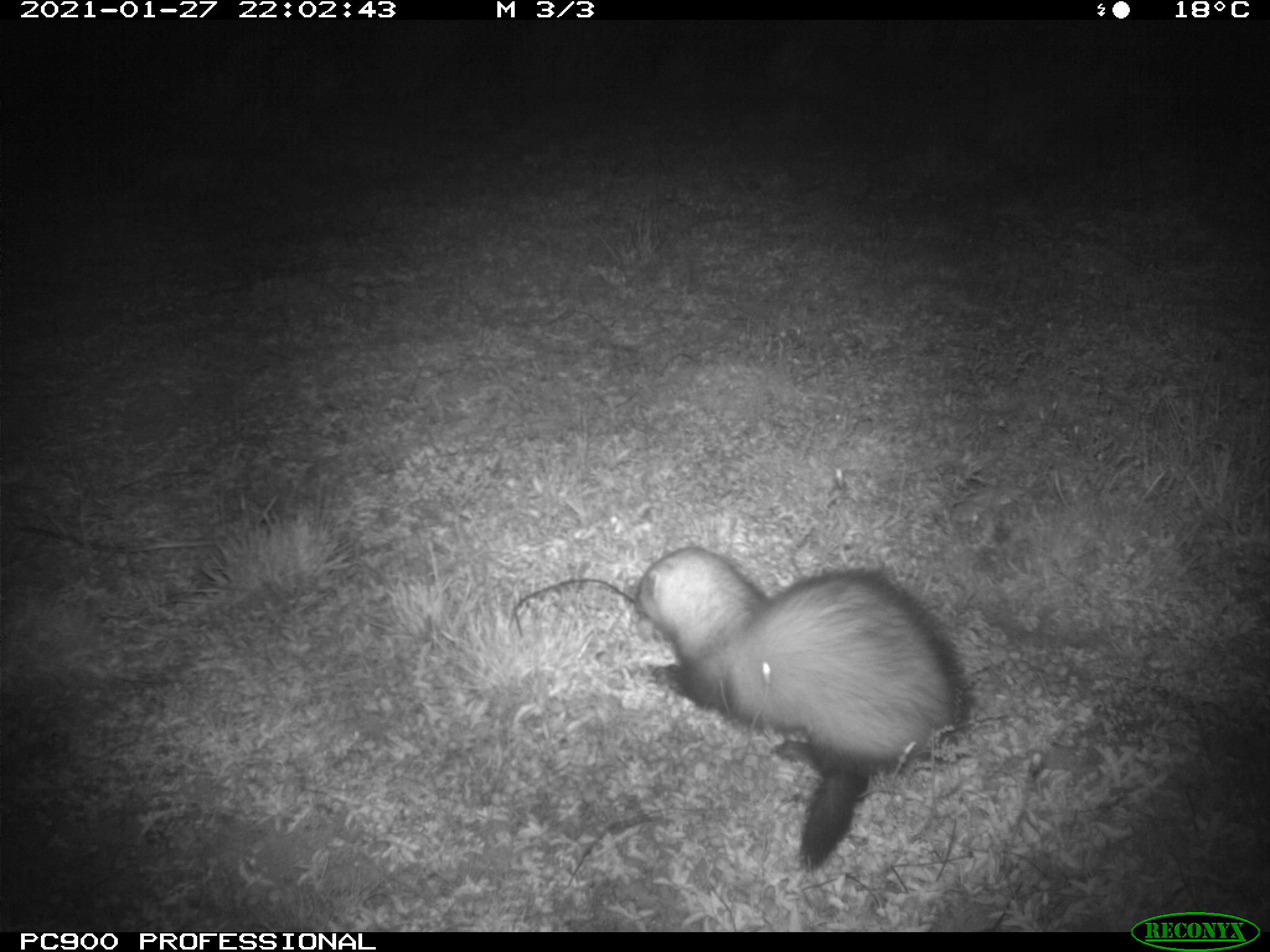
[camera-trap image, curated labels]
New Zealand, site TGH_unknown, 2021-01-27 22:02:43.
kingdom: Animalia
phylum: Chordata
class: Mammalia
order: Carnivora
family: Mustelidae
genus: Mustela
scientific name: Mustela furo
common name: ferret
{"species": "ferret (Mustela furo)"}